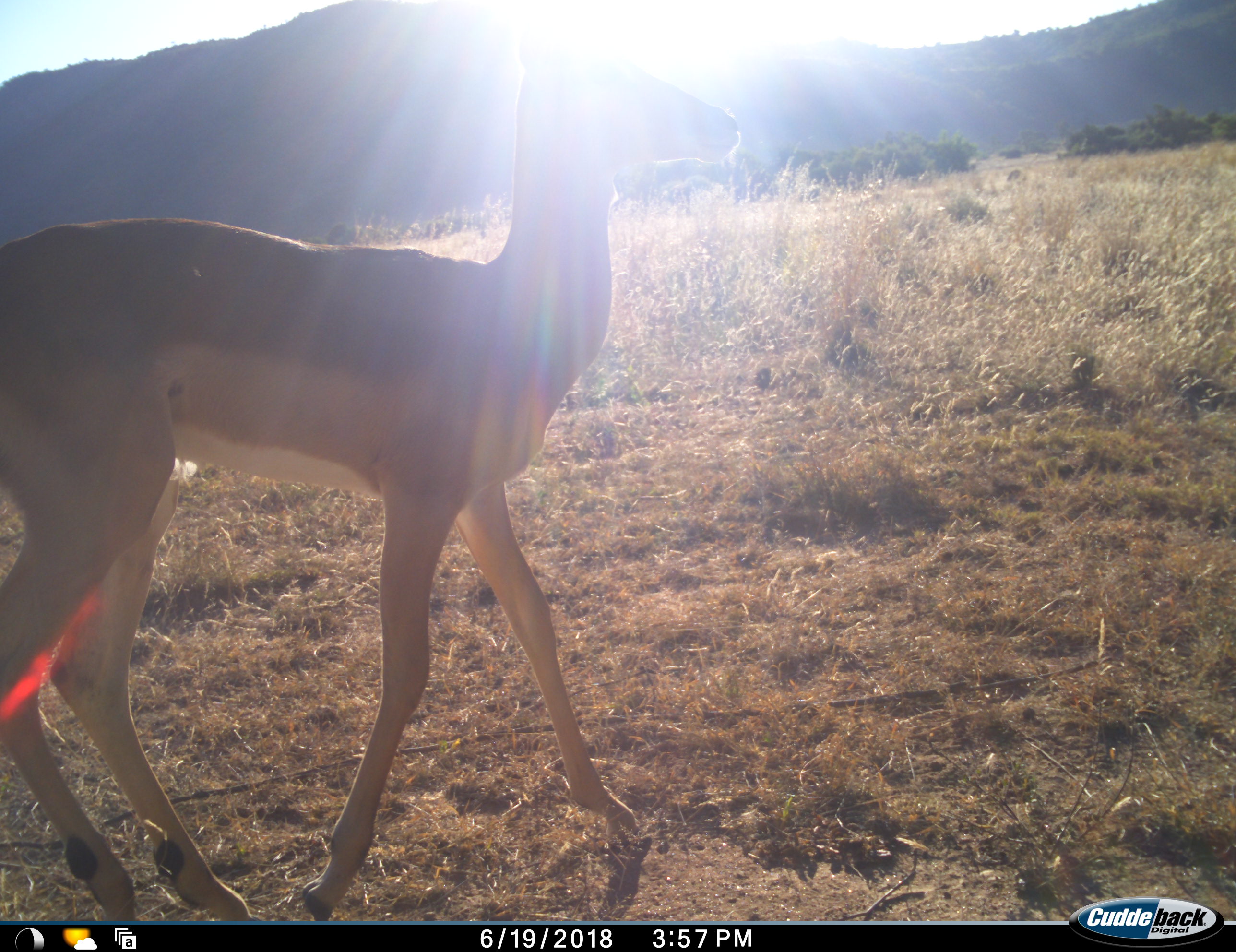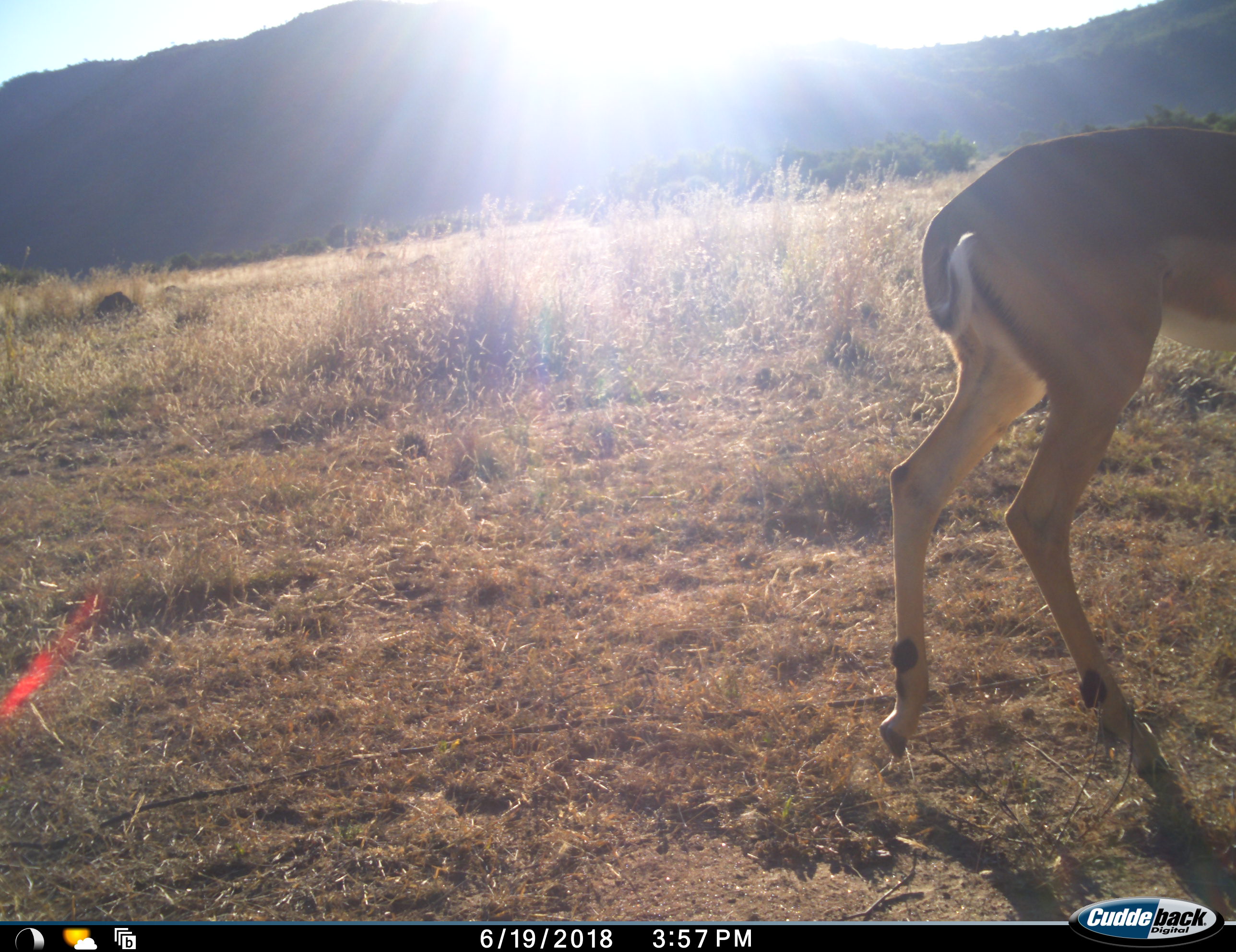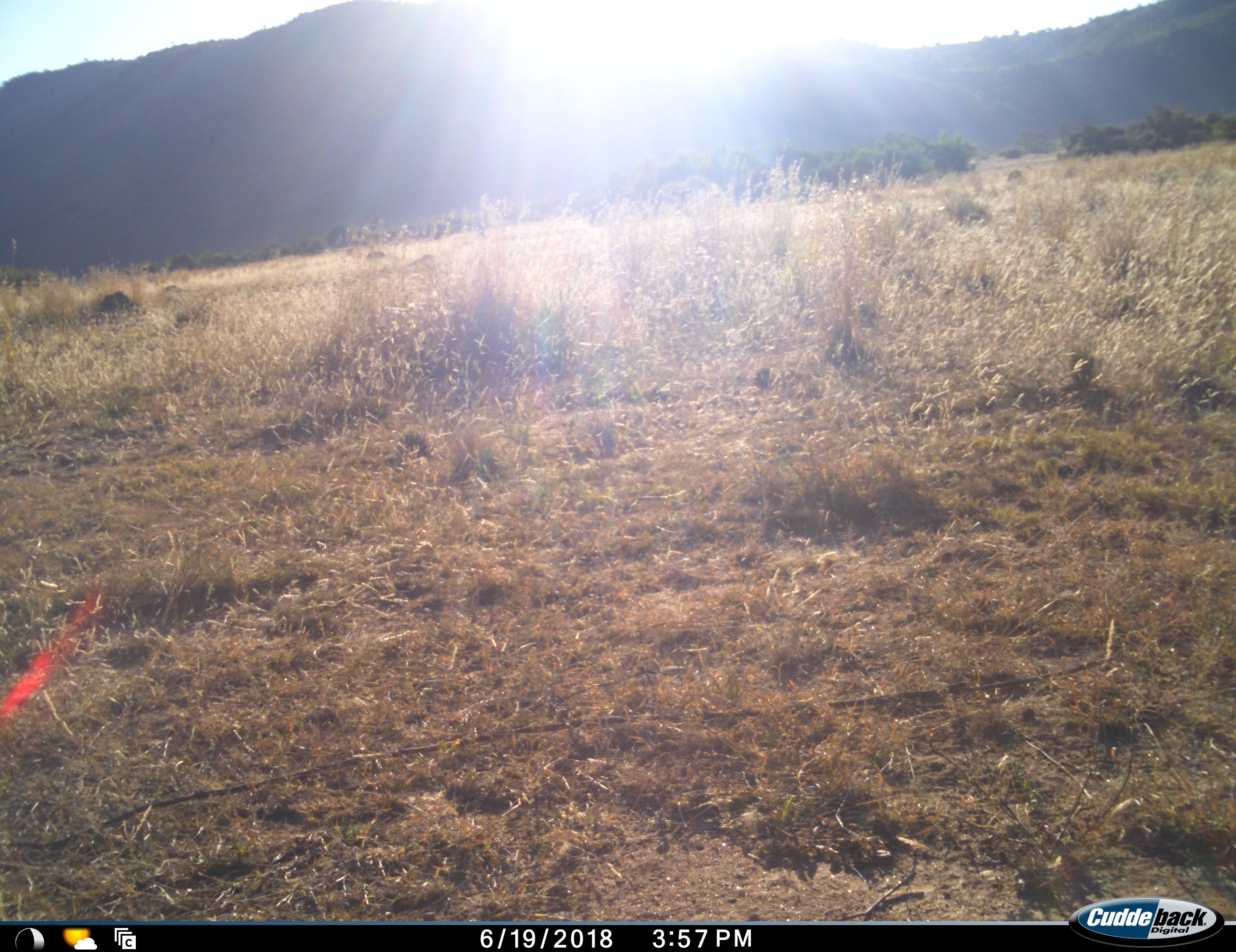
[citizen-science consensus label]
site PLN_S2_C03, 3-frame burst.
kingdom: Animalia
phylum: Chordata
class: Mammalia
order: Artiodactyla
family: Bovidae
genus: Aepyceros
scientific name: Aepyceros melampus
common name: impala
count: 1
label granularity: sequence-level